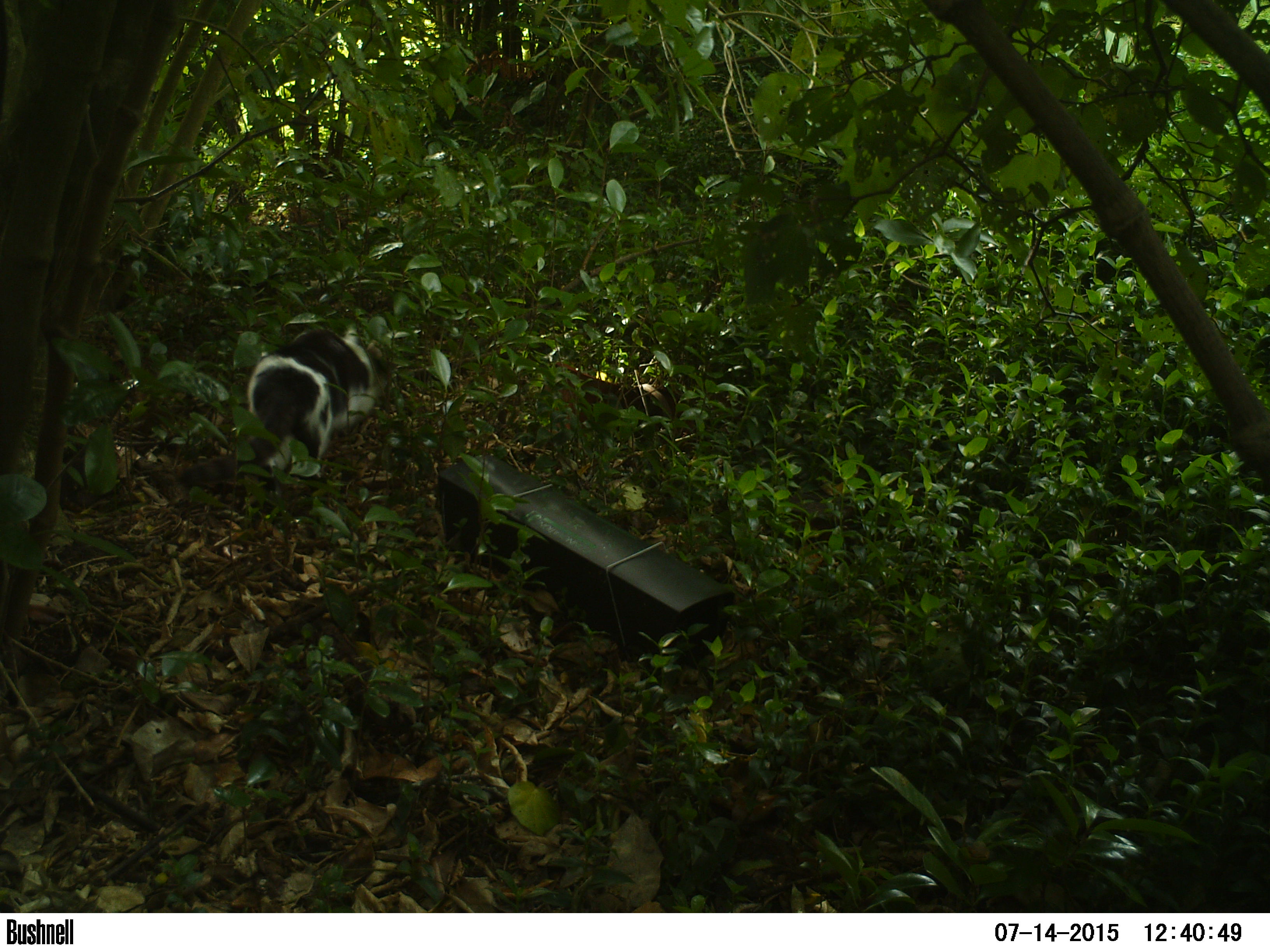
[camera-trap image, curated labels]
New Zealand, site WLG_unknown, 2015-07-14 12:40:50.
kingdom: Animalia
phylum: Chordata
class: Mammalia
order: Carnivora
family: Felidae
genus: Felis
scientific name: Felis catus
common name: domestic cat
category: cat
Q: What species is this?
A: Cat (domestic cat) (Felis catus).